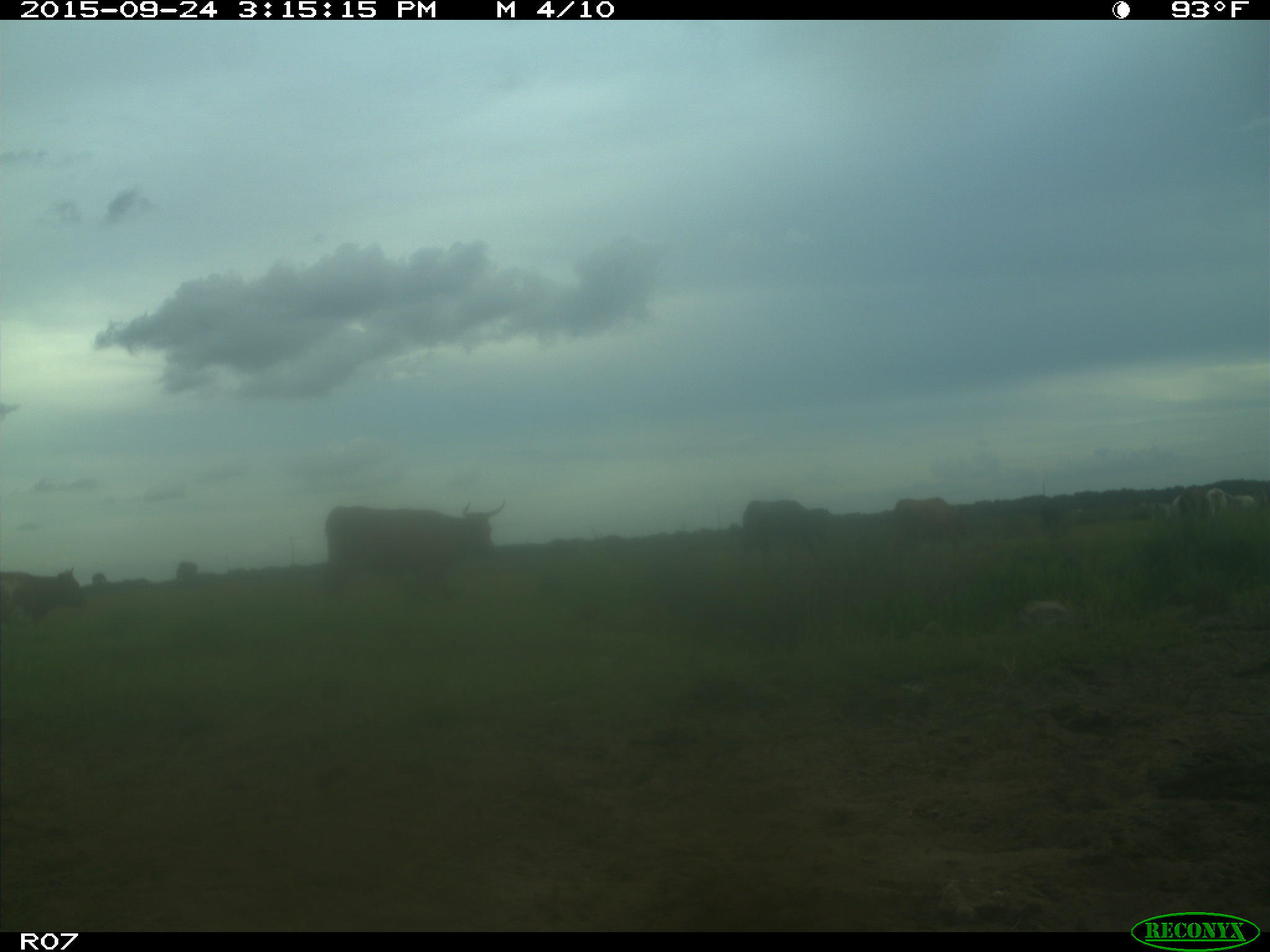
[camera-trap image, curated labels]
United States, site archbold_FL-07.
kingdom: Animalia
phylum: Chordata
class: Mammalia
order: Artiodactyla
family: Bovidae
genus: Bos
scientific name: Bos taurus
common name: domestic cow